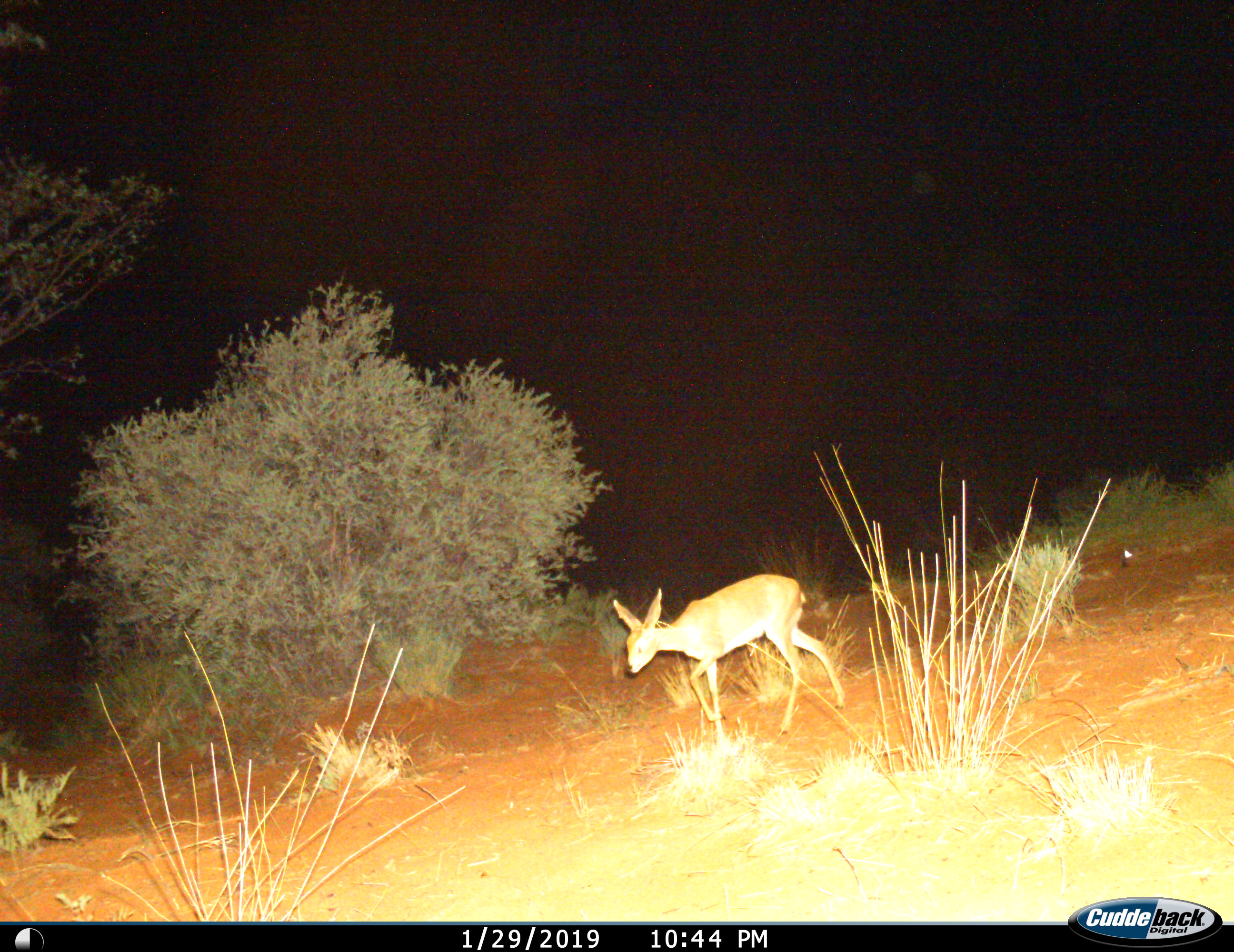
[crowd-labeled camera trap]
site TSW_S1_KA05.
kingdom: Animalia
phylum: Chordata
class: Mammalia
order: Artiodactyla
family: Bovidae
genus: Raphicerus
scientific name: Raphicerus campestris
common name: steenbok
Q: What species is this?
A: Steenbok (Raphicerus campestris).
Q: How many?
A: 1.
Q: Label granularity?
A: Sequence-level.